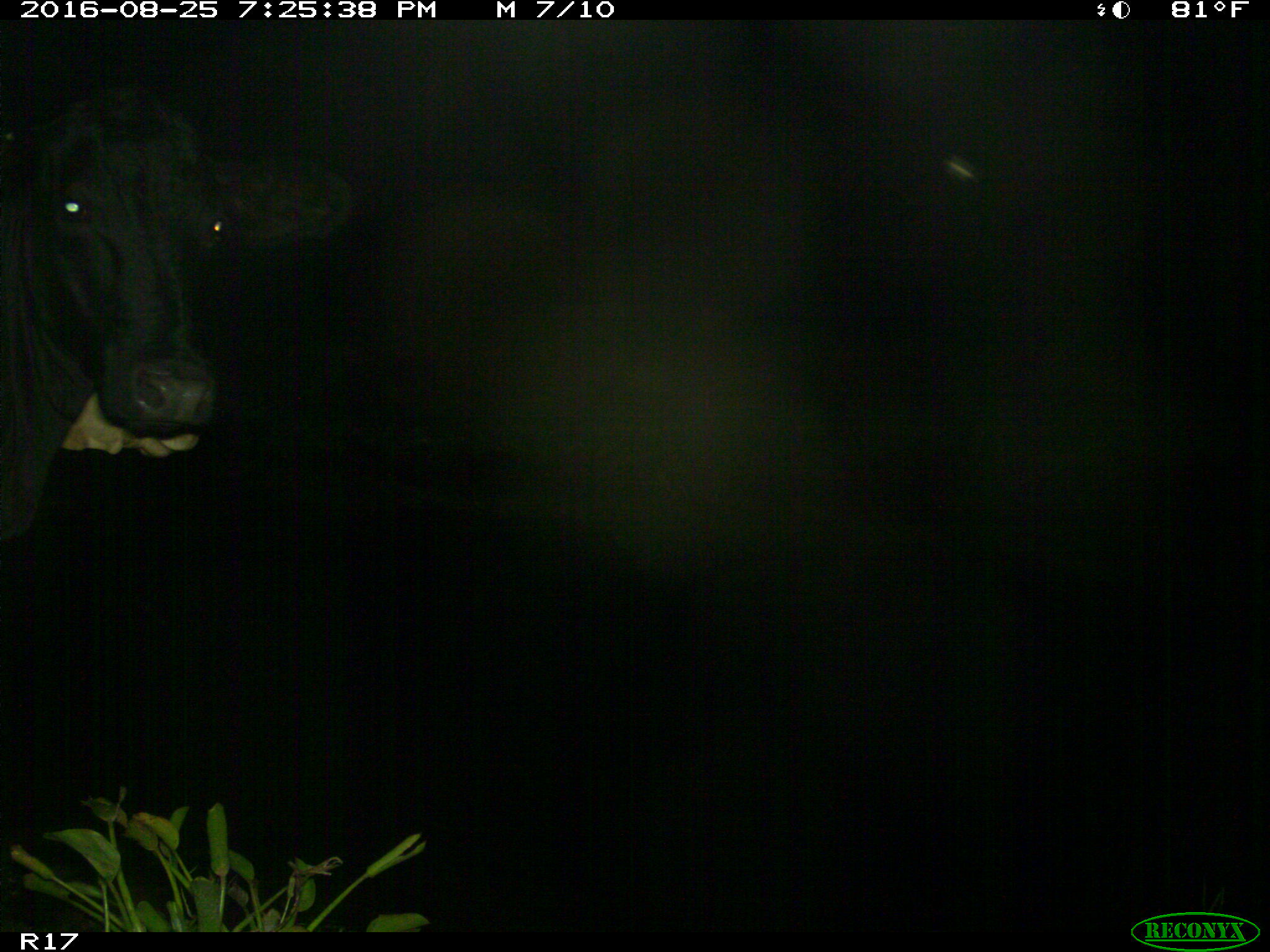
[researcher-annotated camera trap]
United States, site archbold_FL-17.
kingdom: Animalia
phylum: Chordata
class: Mammalia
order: Artiodactyla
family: Bovidae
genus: Bos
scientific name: Bos taurus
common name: domestic cow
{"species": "Bos taurus (domestic cow)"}